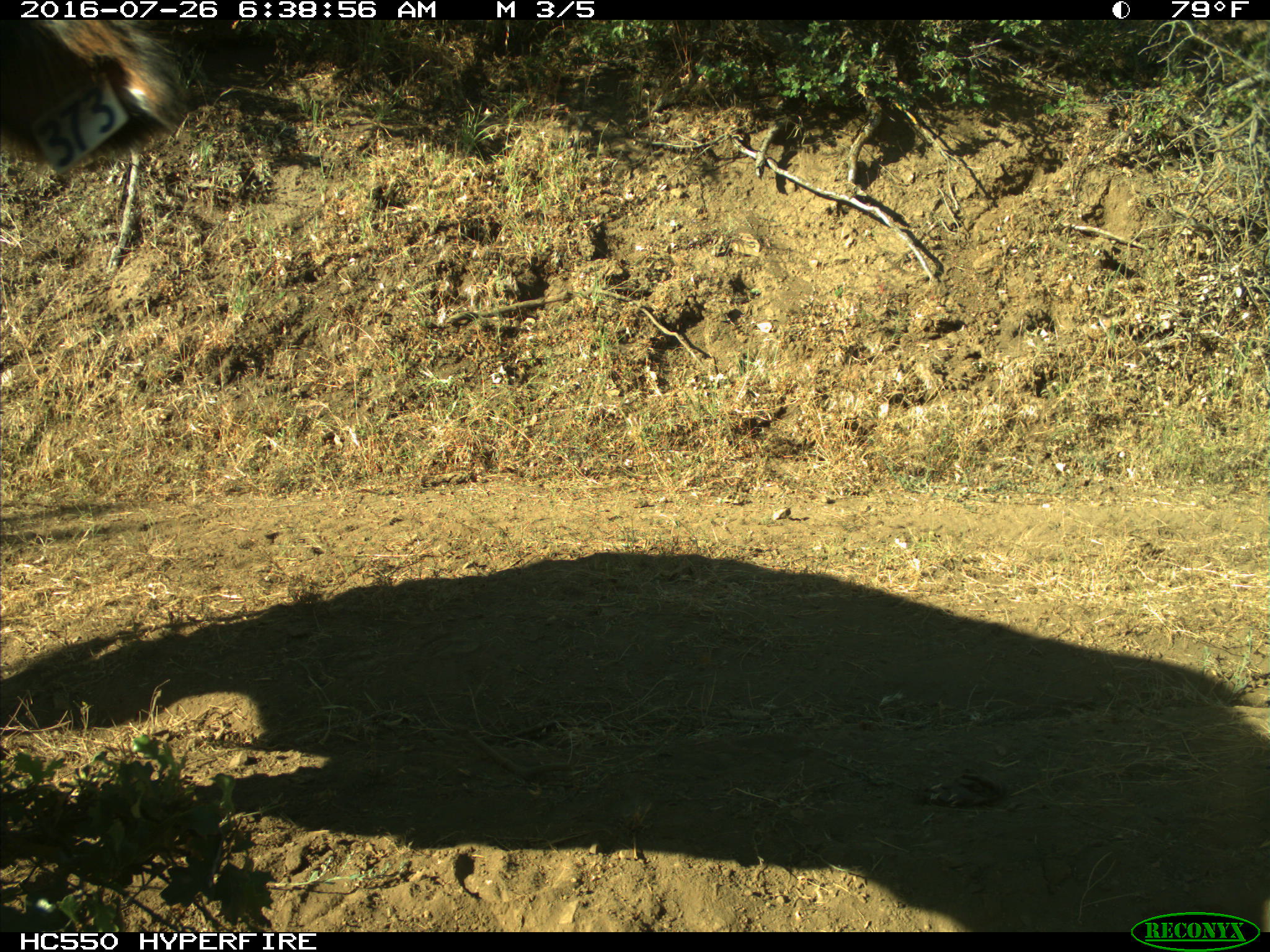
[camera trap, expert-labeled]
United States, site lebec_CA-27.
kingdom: Animalia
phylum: Chordata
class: Mammalia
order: Artiodactyla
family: Bovidae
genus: Bos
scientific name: Bos taurus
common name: domestic cow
Bos taurus (domestic cow).